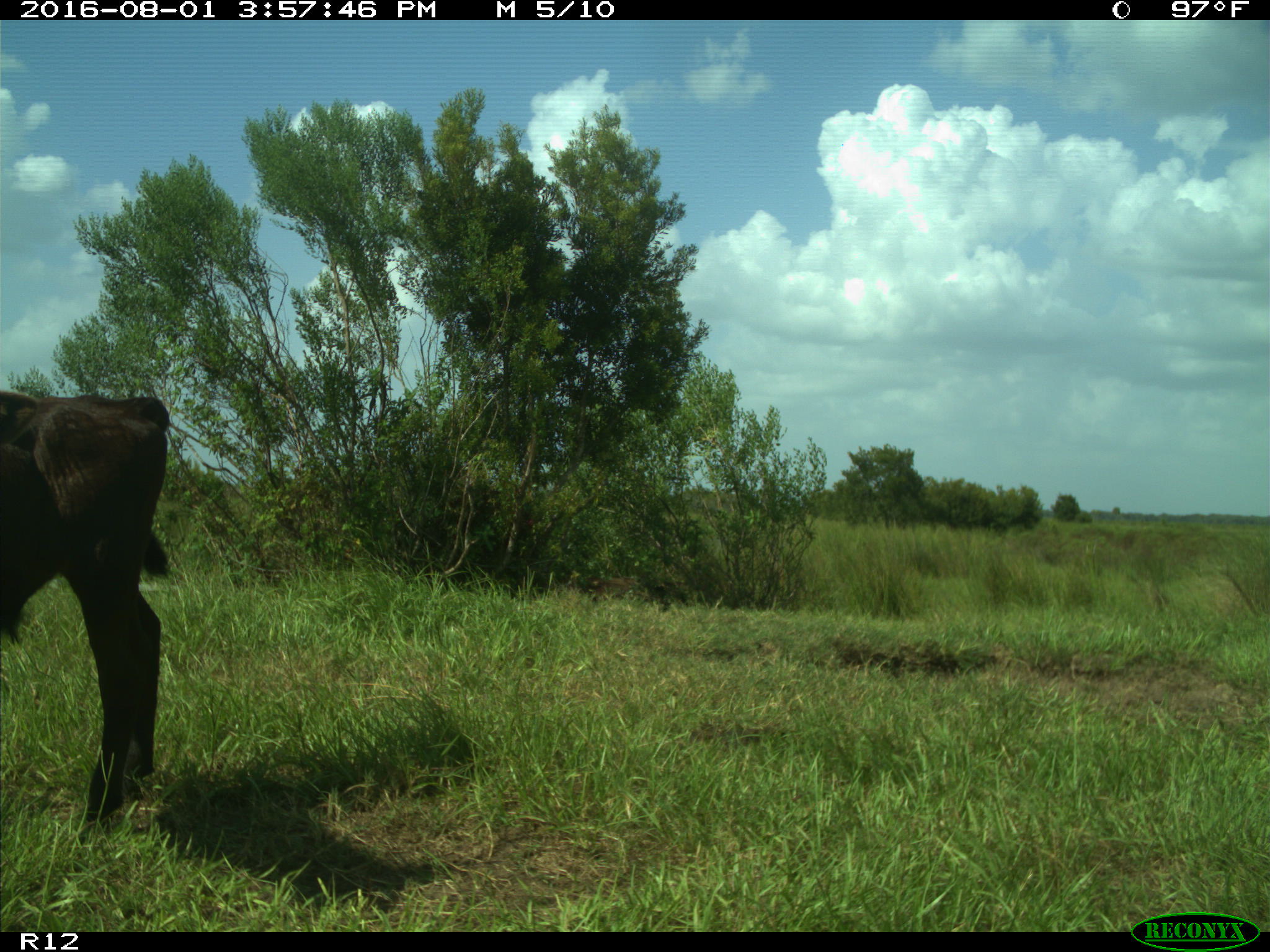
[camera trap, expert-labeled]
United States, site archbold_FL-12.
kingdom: Animalia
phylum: Chordata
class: Mammalia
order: Artiodactyla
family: Bovidae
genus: Bos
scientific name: Bos taurus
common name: domestic cow